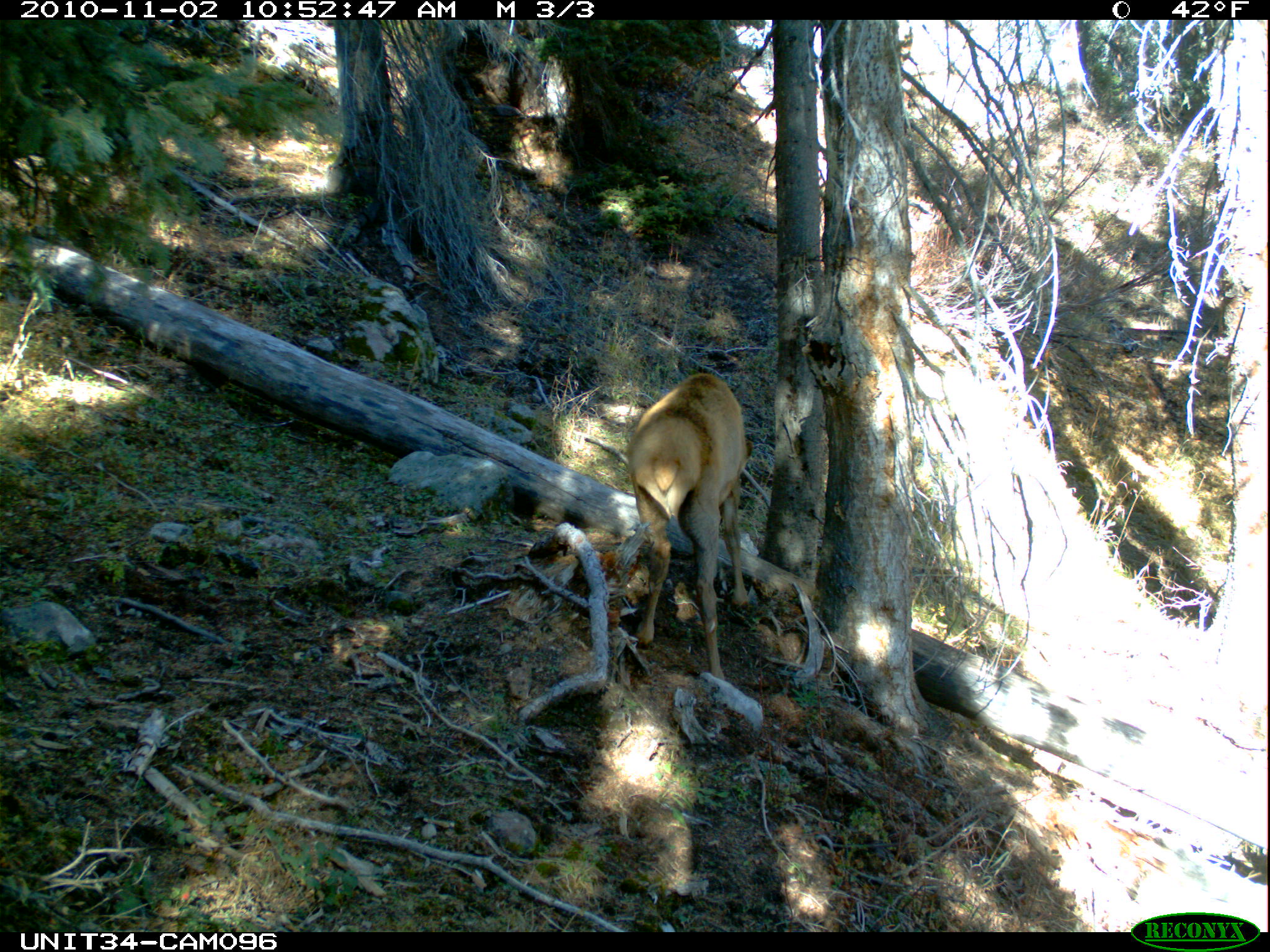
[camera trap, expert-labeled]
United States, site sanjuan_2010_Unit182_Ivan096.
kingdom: Animalia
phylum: Chordata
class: Mammalia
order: Artiodactyla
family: Cervidae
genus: Cervus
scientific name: Cervus elaphus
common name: red deer